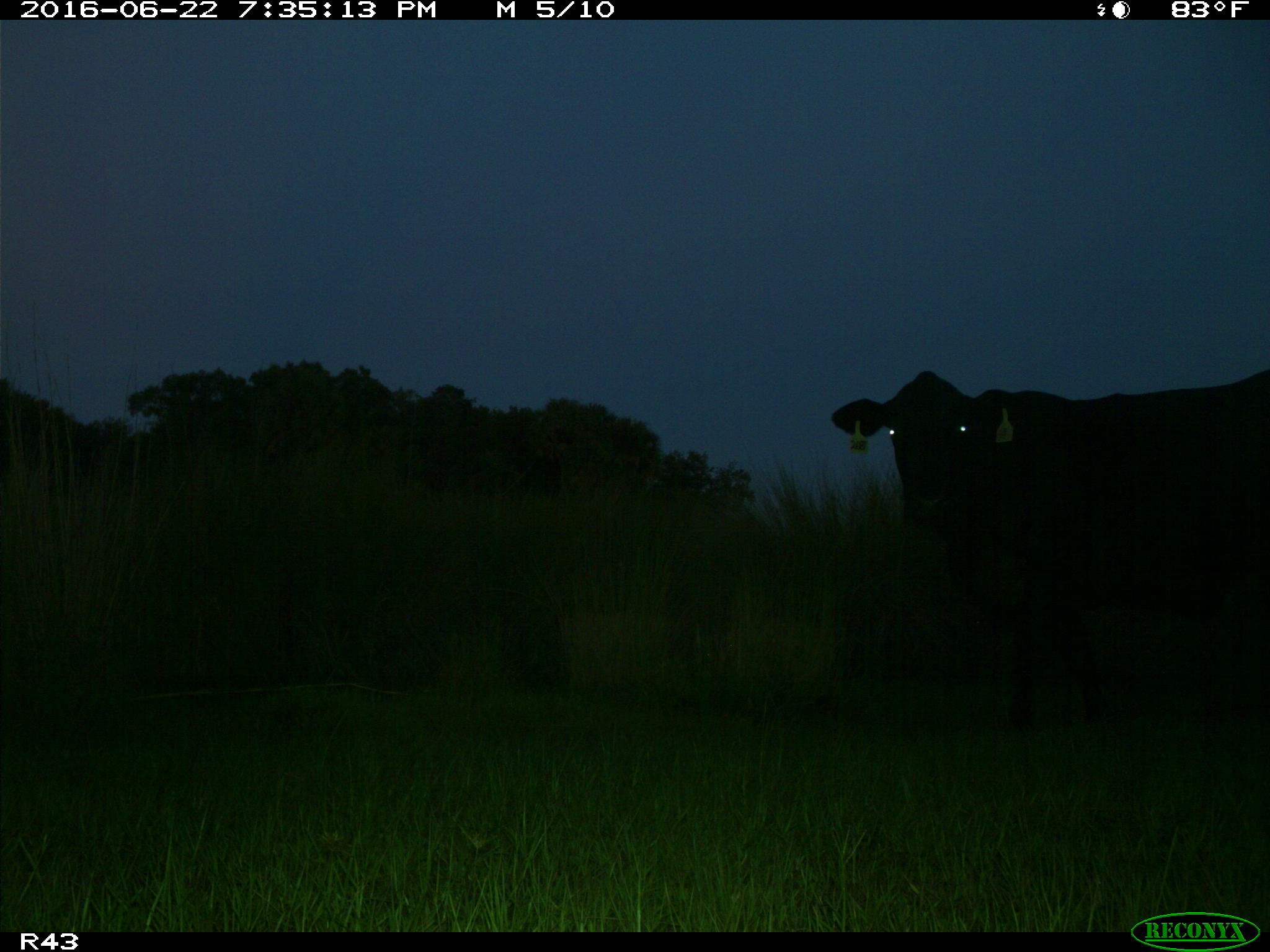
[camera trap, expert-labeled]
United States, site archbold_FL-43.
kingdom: Animalia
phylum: Chordata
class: Mammalia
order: Artiodactyla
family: Bovidae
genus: Bos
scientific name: Bos taurus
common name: domestic cow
Bos taurus (domestic cow).